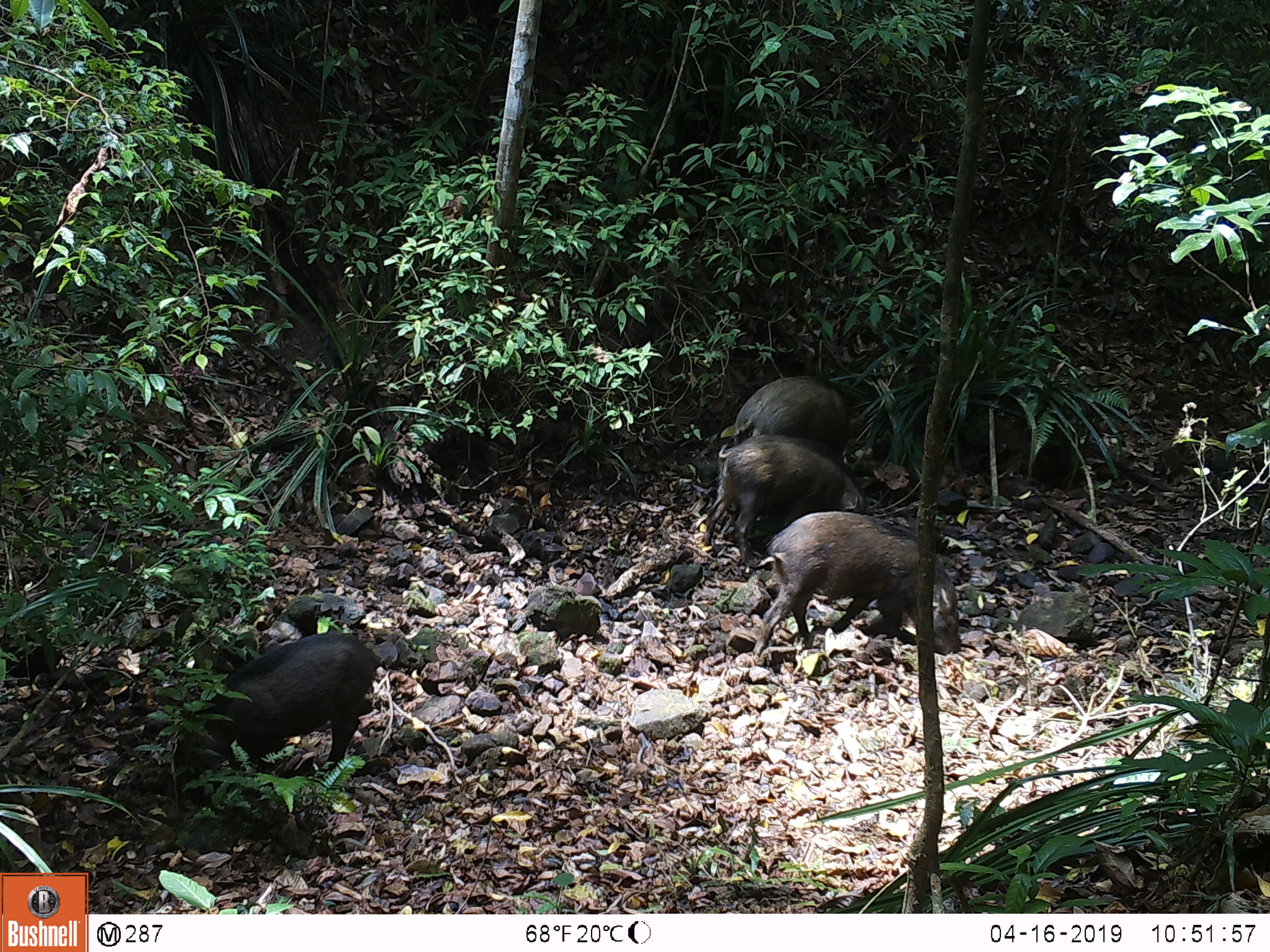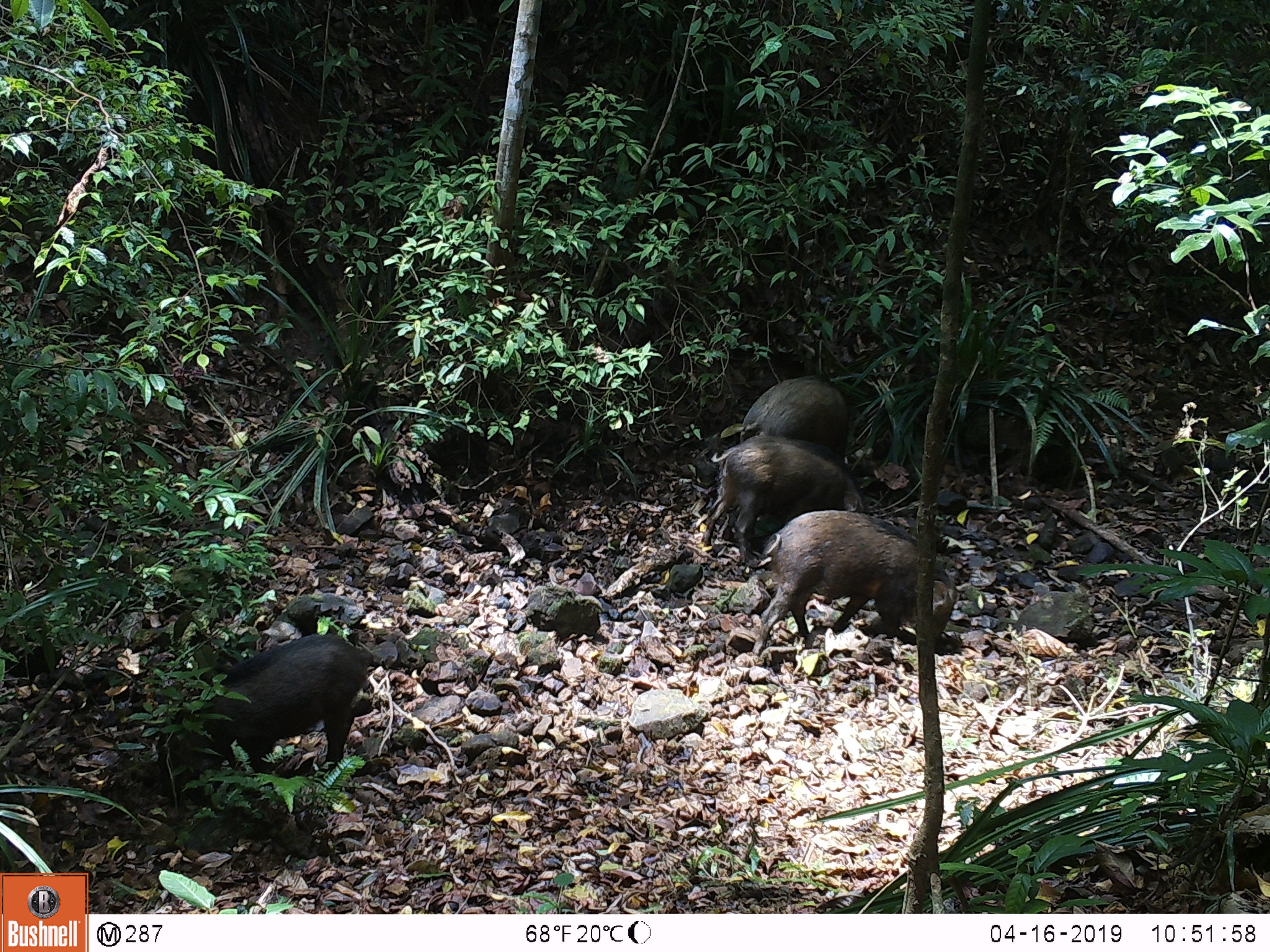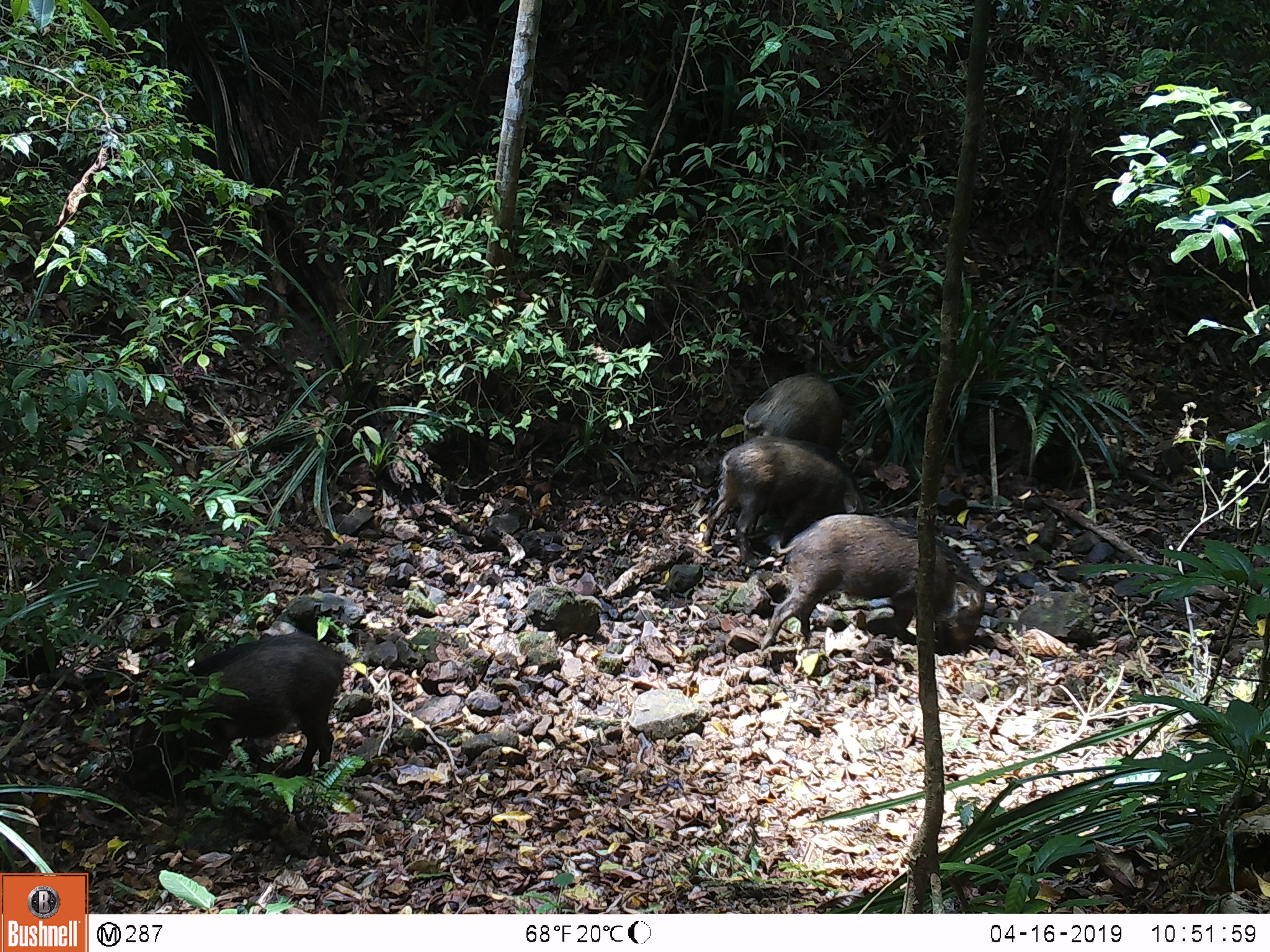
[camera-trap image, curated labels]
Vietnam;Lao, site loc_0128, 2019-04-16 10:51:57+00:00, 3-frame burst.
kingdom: Animalia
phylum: Chordata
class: Mammalia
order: Artiodactyla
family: Suidae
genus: Sus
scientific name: Sus scrofa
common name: eurasian wild pig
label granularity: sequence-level